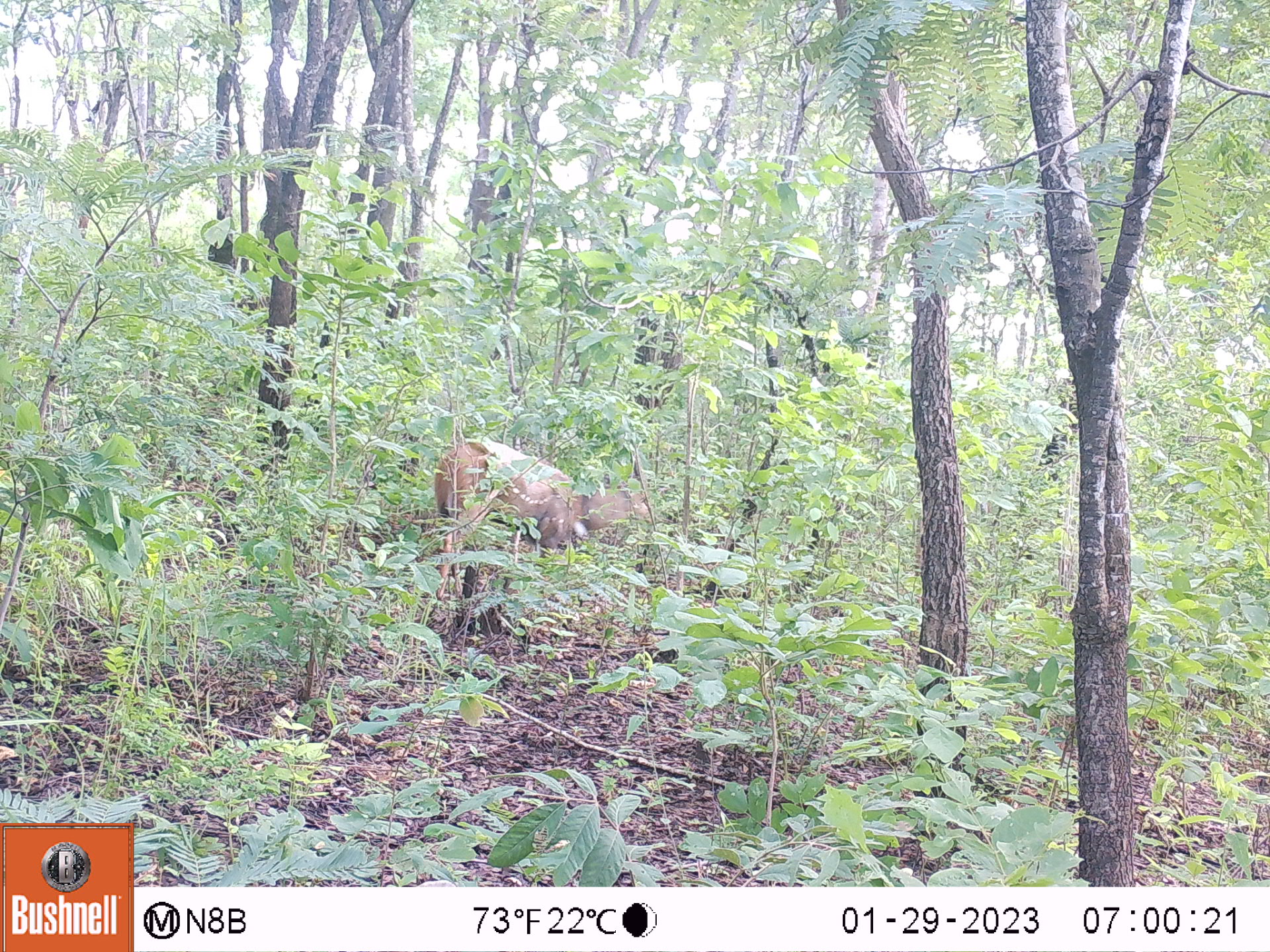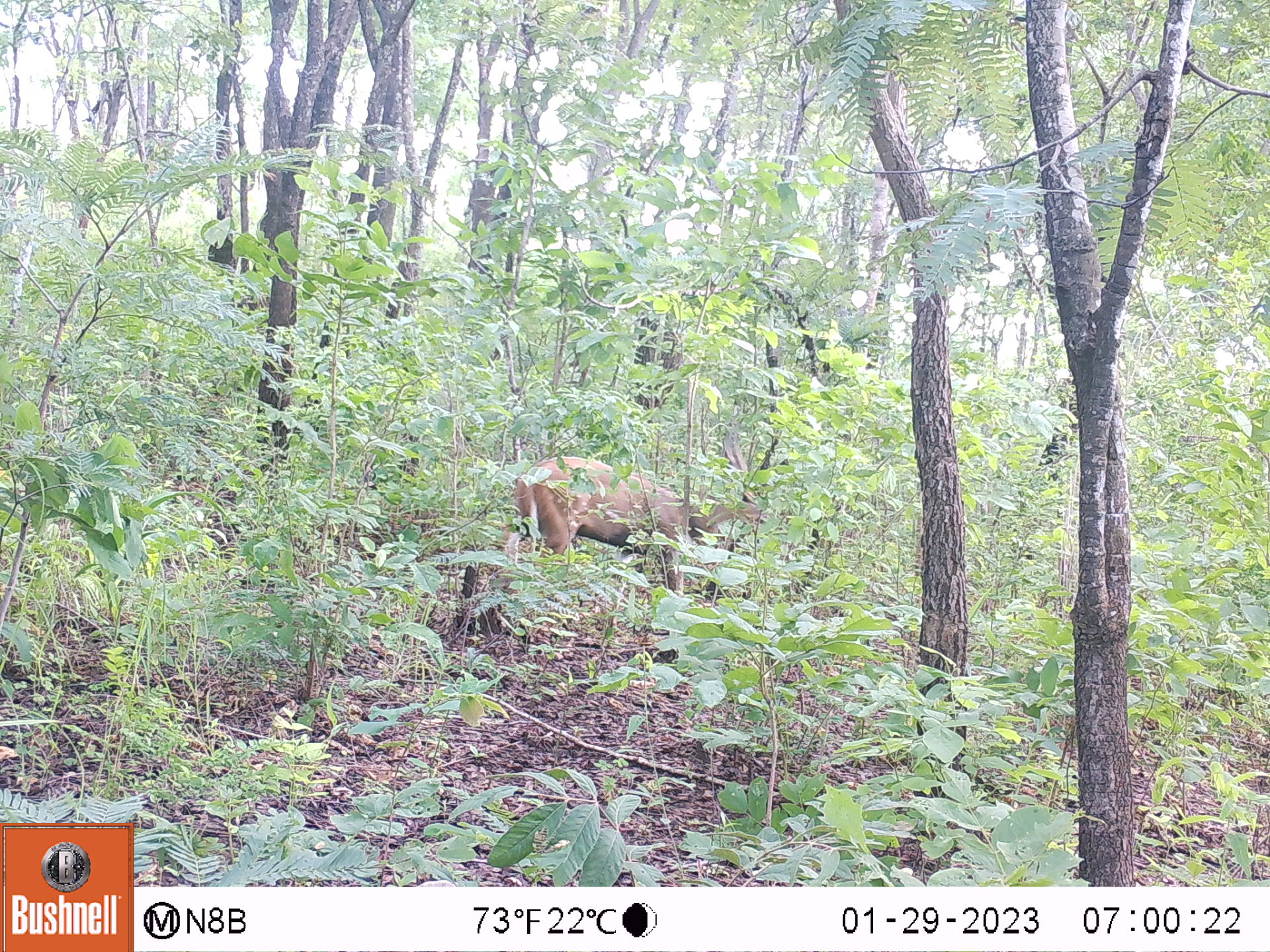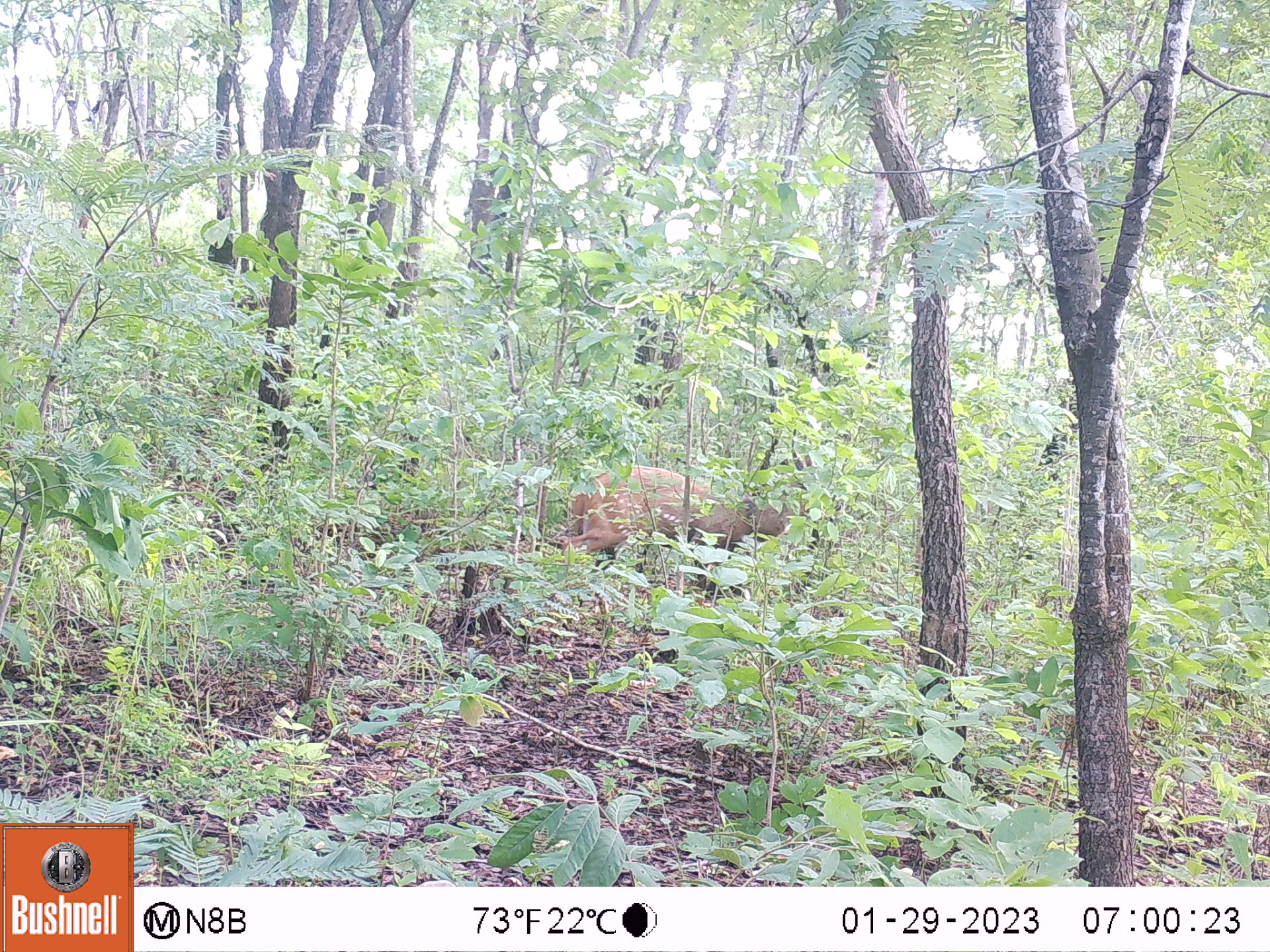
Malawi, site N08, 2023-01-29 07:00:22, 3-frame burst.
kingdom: Animalia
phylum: Chordata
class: Mammalia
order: Artiodactyla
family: Bovidae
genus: Tragelaphus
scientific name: Tragelaphus sylvaticus sylvaticus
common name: cape bushbuck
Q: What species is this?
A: Cape bushbuck (Tragelaphus sylvaticus sylvaticus).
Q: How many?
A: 1.